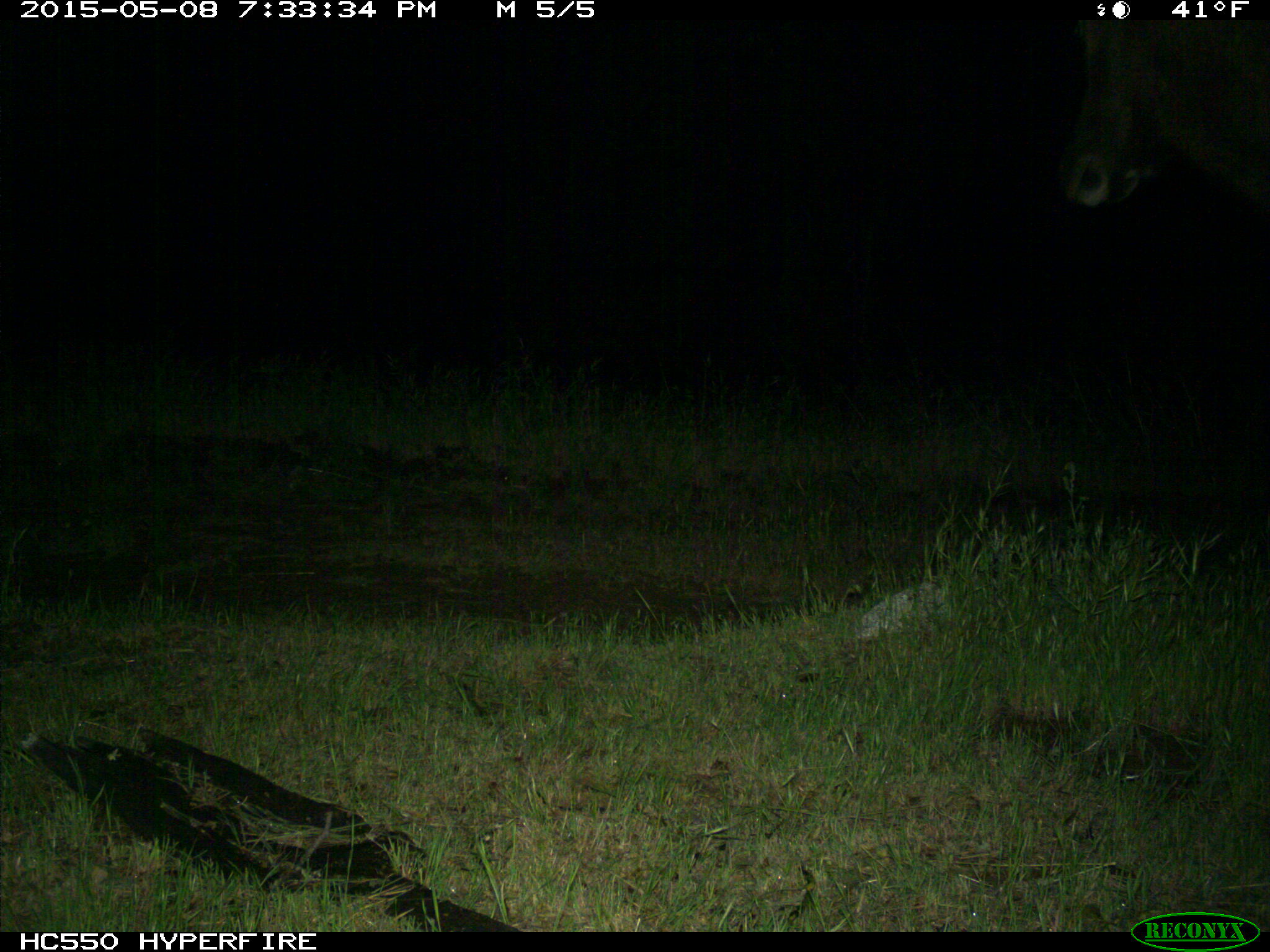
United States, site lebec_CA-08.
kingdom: Animalia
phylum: Chordata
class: Mammalia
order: Artiodactyla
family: Cervidae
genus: Cervus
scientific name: Cervus canadensis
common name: elk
Cervus canadensis (elk).